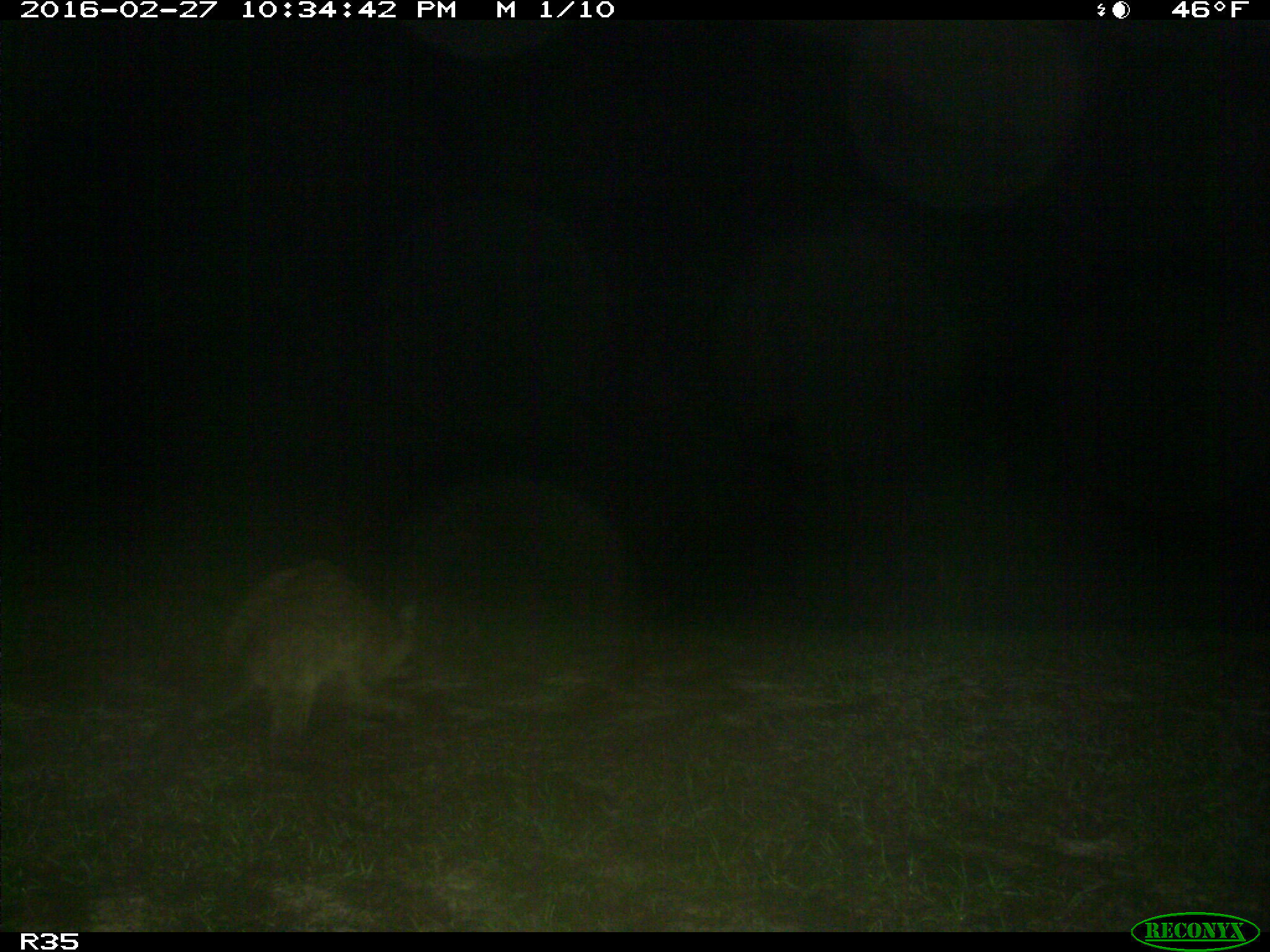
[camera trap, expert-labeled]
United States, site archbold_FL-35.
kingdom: Animalia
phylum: Chordata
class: Mammalia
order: Carnivora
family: Procyonidae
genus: Procyon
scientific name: Procyon lotor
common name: common raccoon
Procyon lotor (common raccoon).